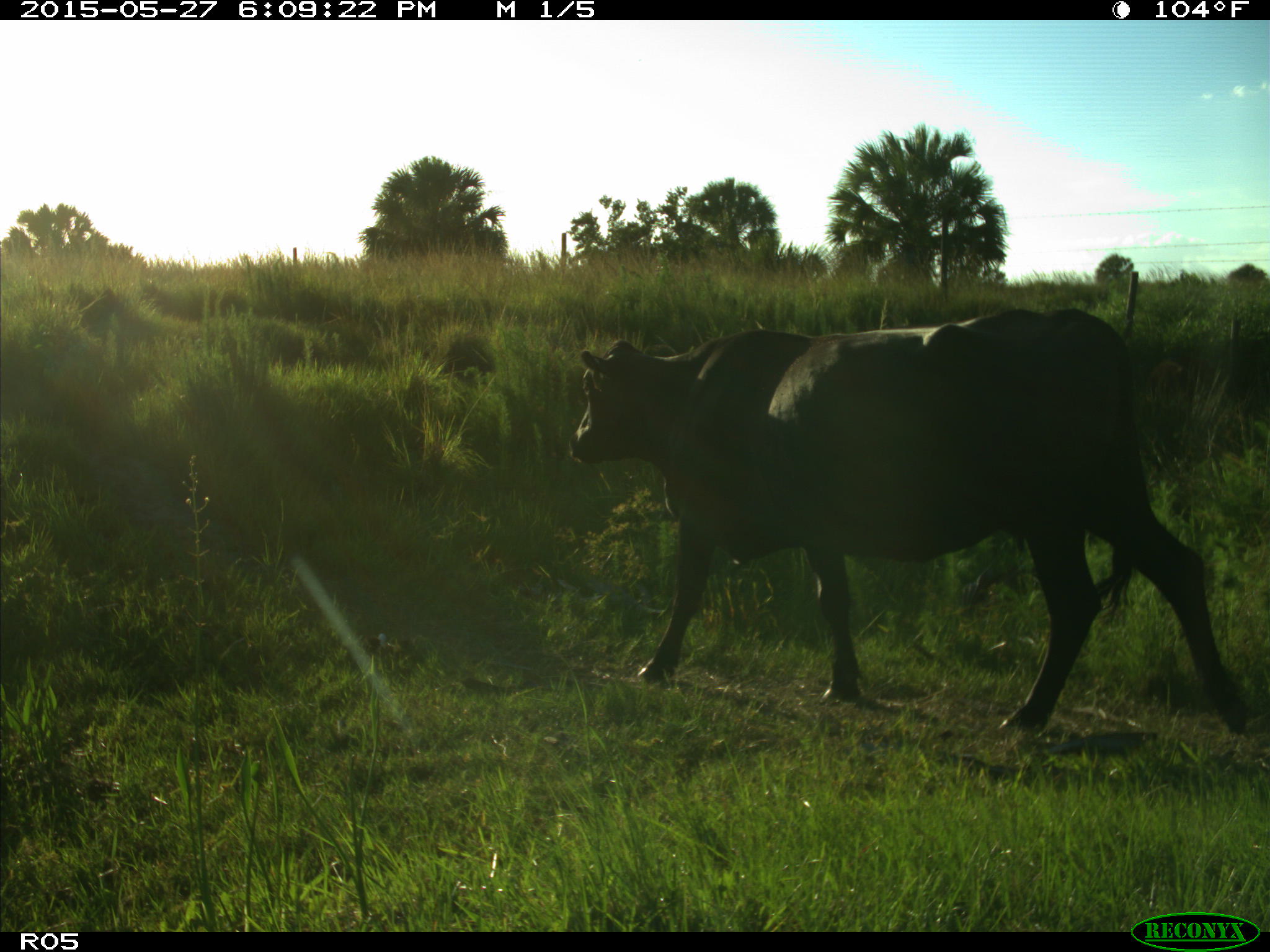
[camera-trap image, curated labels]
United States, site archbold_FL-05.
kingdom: Animalia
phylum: Chordata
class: Mammalia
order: Artiodactyla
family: Bovidae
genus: Bos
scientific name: Bos taurus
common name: domestic cow